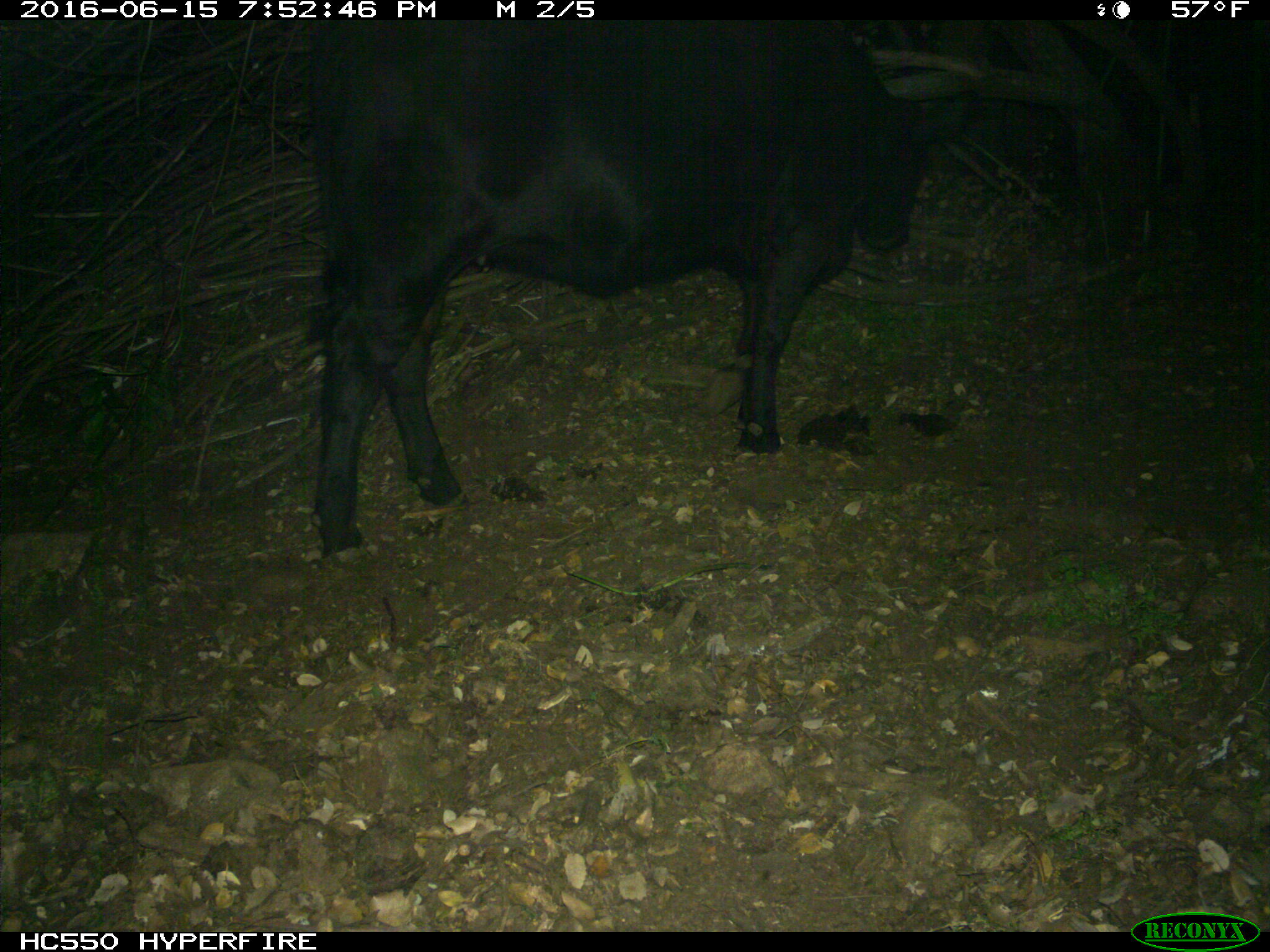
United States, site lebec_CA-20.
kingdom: Animalia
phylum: Chordata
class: Mammalia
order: Artiodactyla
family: Bovidae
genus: Bos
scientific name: Bos taurus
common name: domestic cow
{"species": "Bos taurus (domestic cow)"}